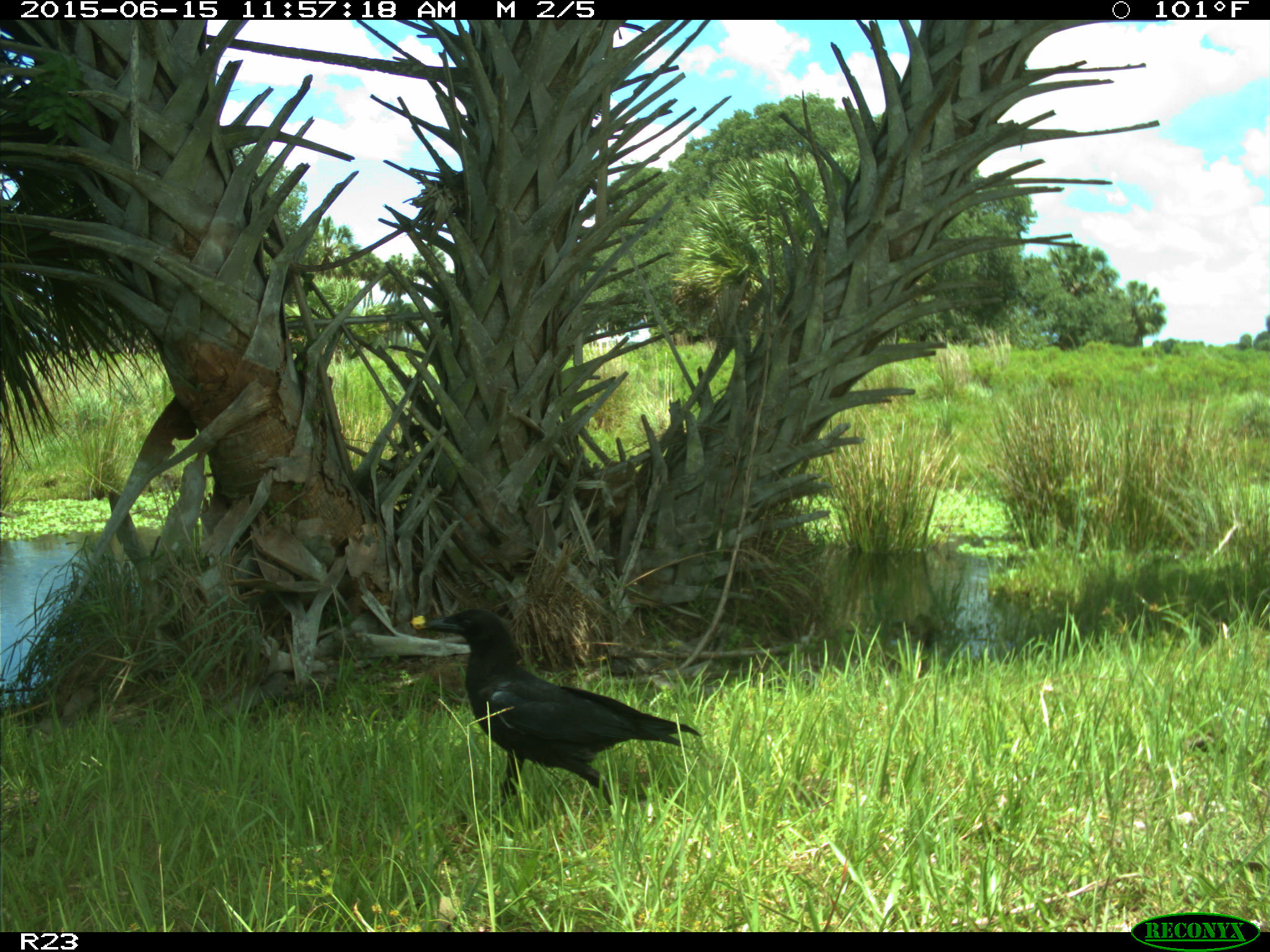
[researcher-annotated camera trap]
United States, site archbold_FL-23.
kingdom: Animalia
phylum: Chordata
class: Mammalia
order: Artiodactyla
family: Bovidae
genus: Bos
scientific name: Bos taurus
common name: domestic cow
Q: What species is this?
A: Bos taurus (domestic cow).